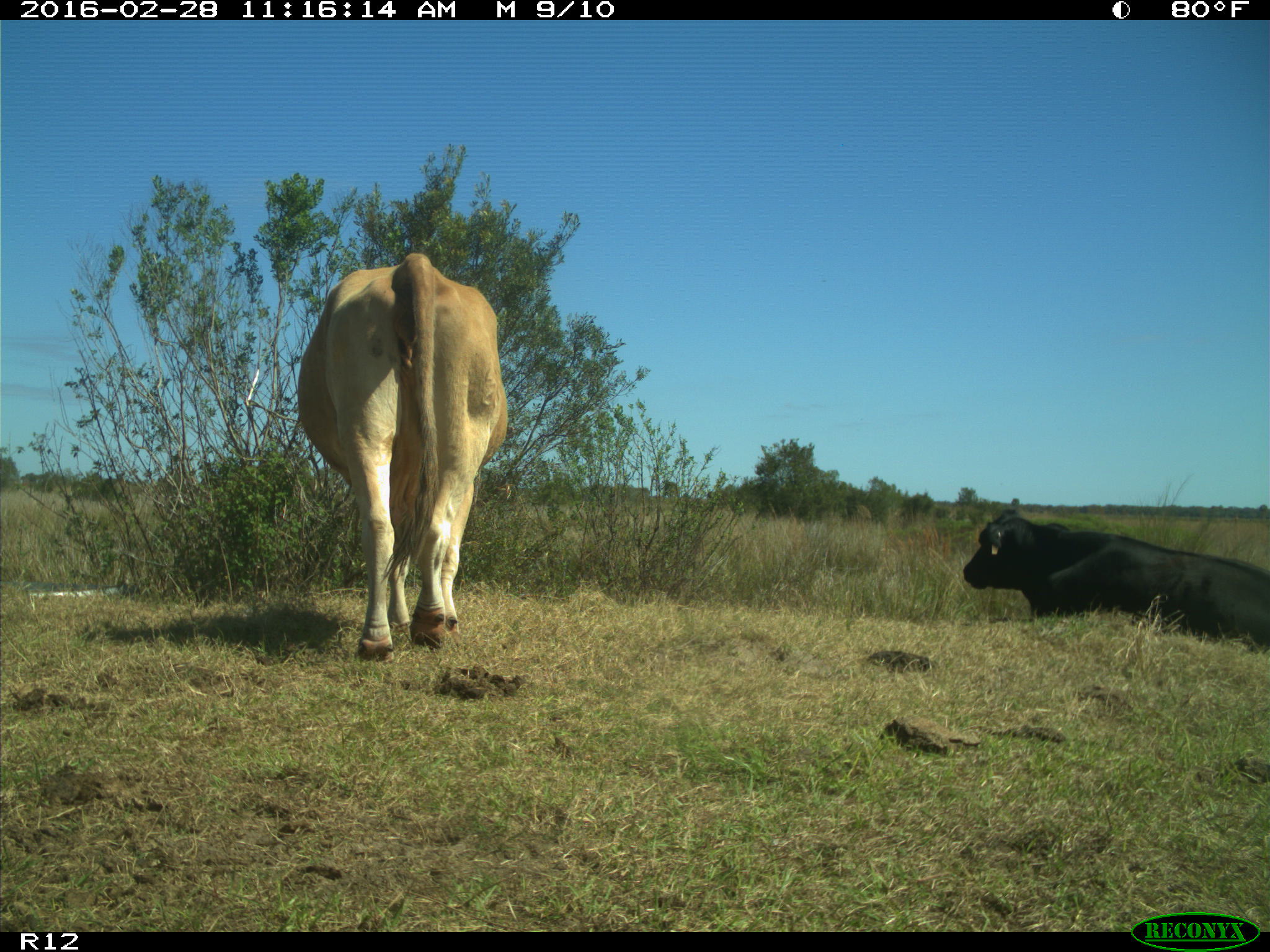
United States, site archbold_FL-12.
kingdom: Animalia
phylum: Chordata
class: Mammalia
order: Artiodactyla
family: Bovidae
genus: Bos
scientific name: Bos taurus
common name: domestic cow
Bos taurus (domestic cow).